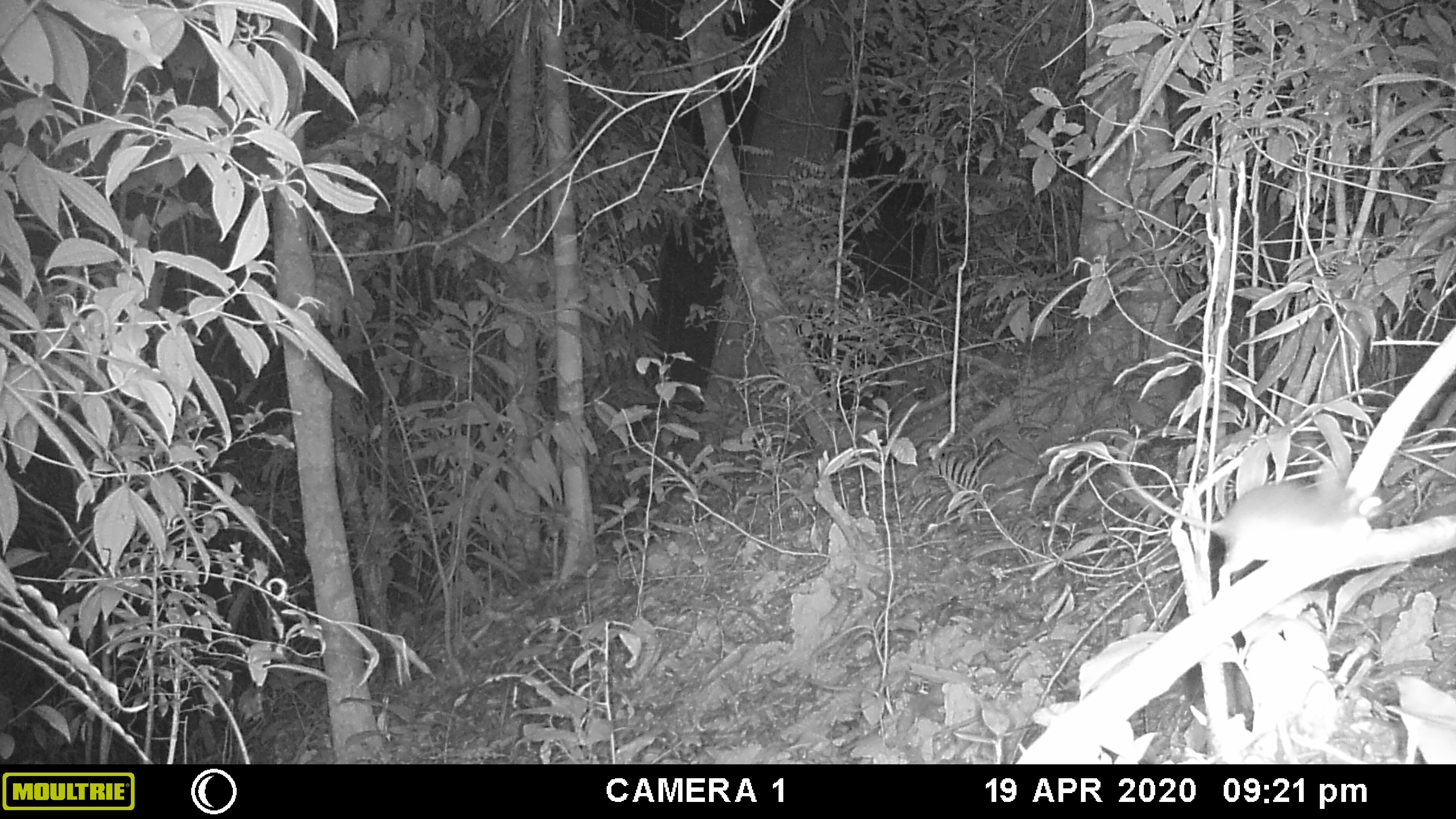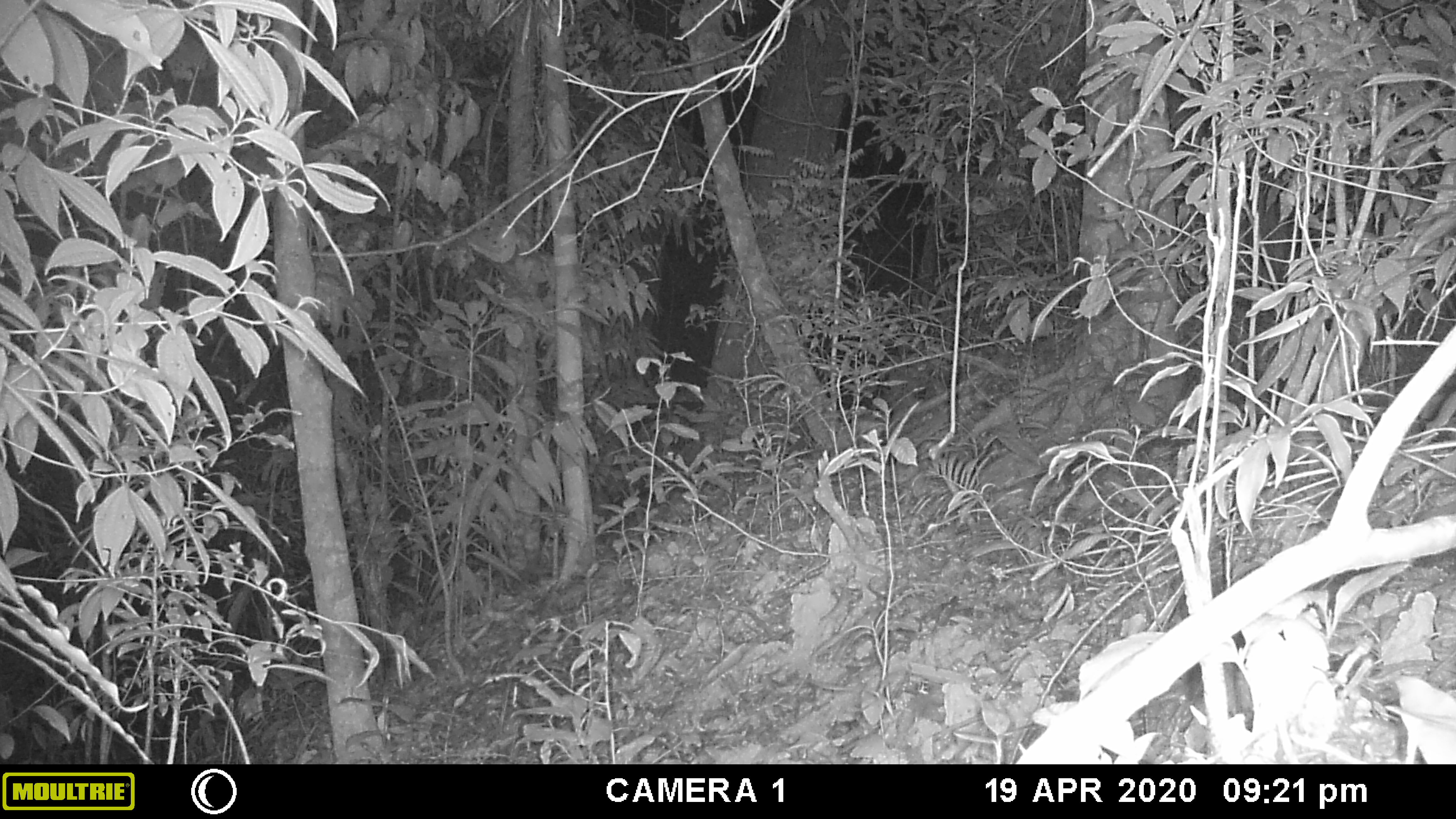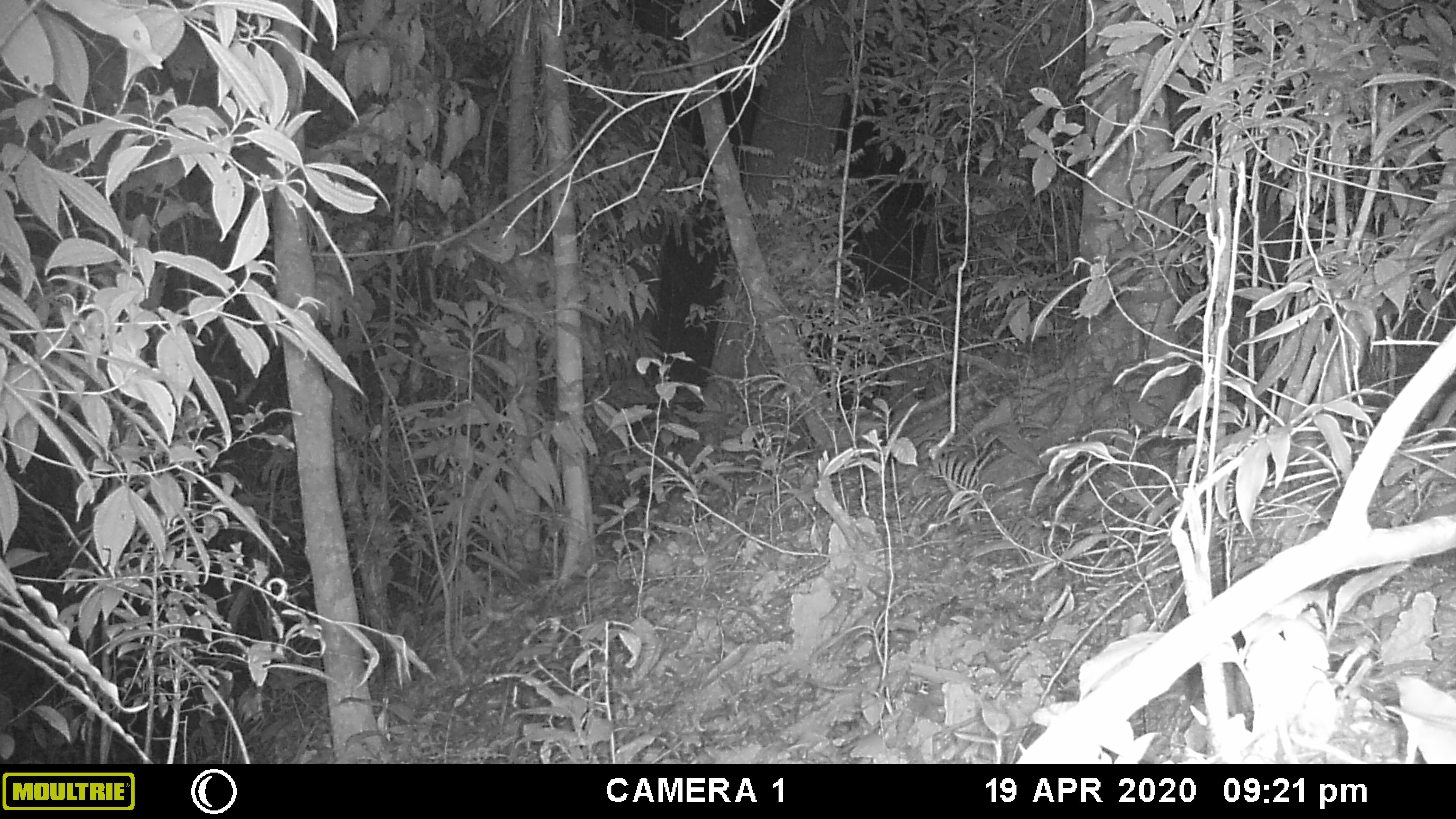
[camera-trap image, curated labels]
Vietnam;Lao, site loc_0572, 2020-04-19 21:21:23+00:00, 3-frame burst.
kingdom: Animalia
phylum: Chordata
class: Mammalia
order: Rodentia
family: Muridae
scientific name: Muridae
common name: old-world mice and rats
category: unidentified murid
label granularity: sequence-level